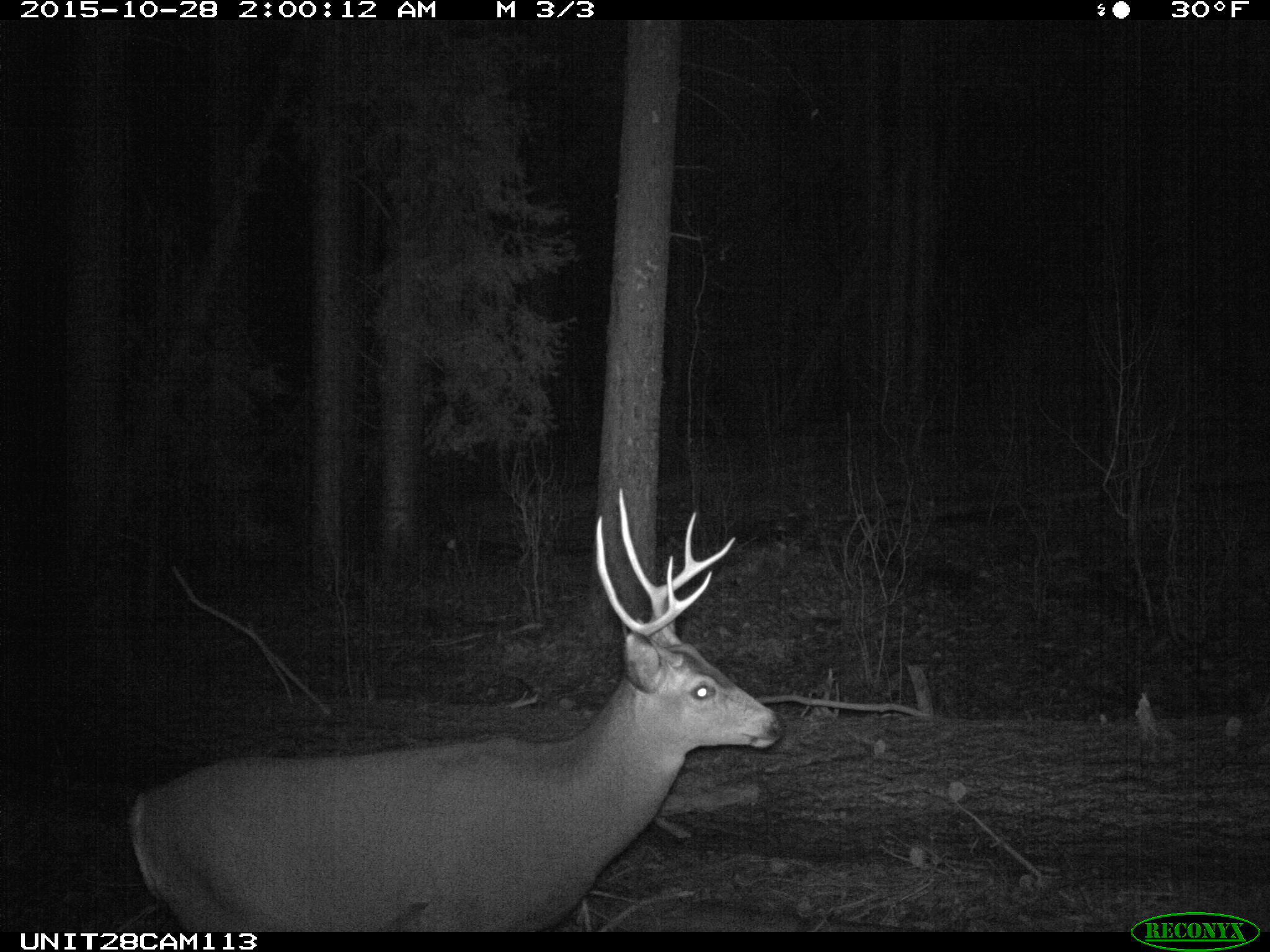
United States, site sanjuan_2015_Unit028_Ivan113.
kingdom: Animalia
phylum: Chordata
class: Mammalia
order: Artiodactyla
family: Cervidae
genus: Odocoileus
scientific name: Odocoileus hemionus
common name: mule deer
Odocoileus hemionus (mule deer).